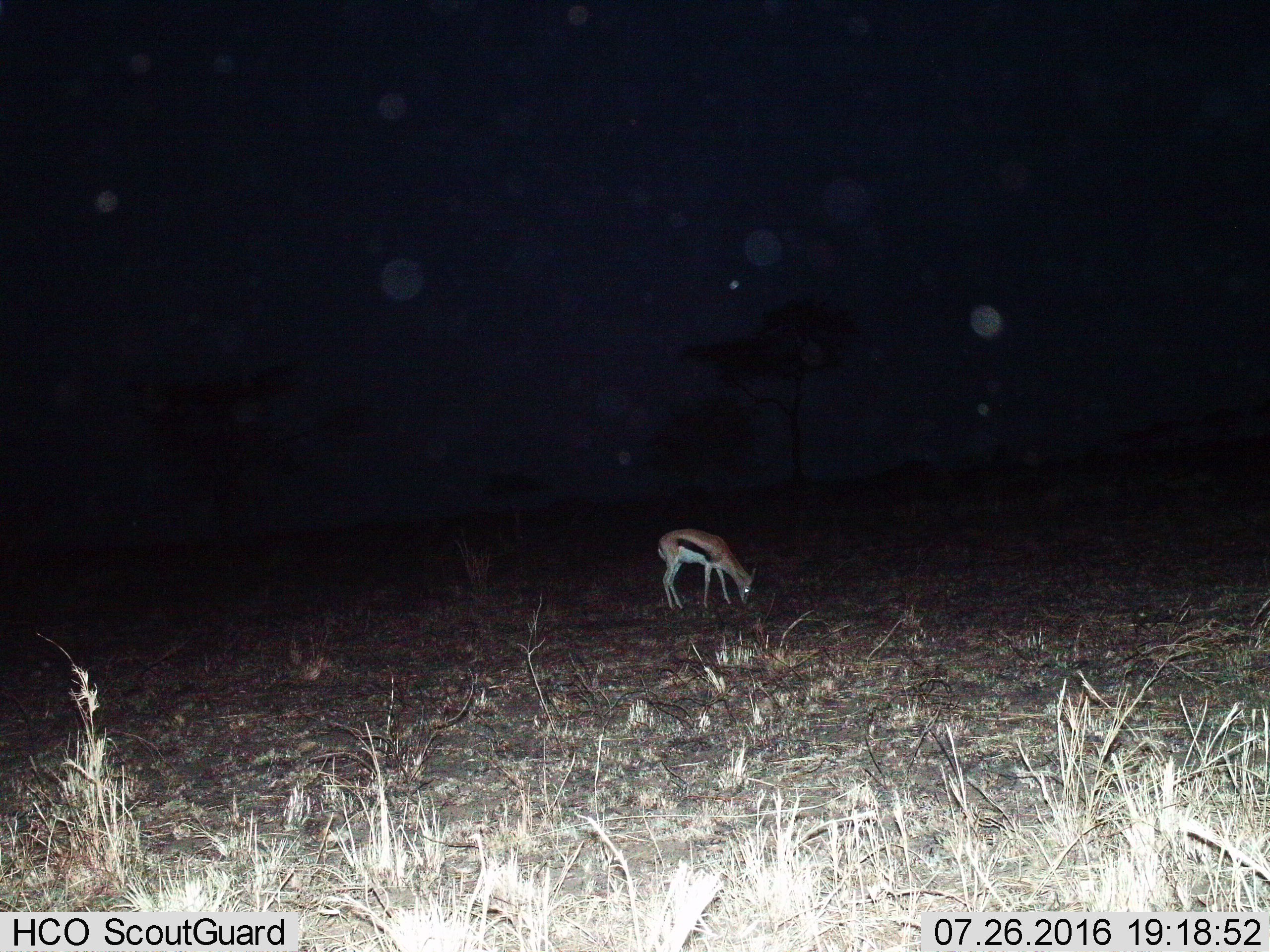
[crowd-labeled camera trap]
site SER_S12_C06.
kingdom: Animalia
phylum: Chordata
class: Mammalia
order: Artiodactyla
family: Bovidae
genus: Eudorcas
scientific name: Eudorcas thomsonii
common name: thomson's gazelle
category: gazellethomsons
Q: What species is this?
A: Gazellethomsons (thomson's gazelle) (Eudorcas thomsonii).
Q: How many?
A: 1.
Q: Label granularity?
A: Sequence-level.